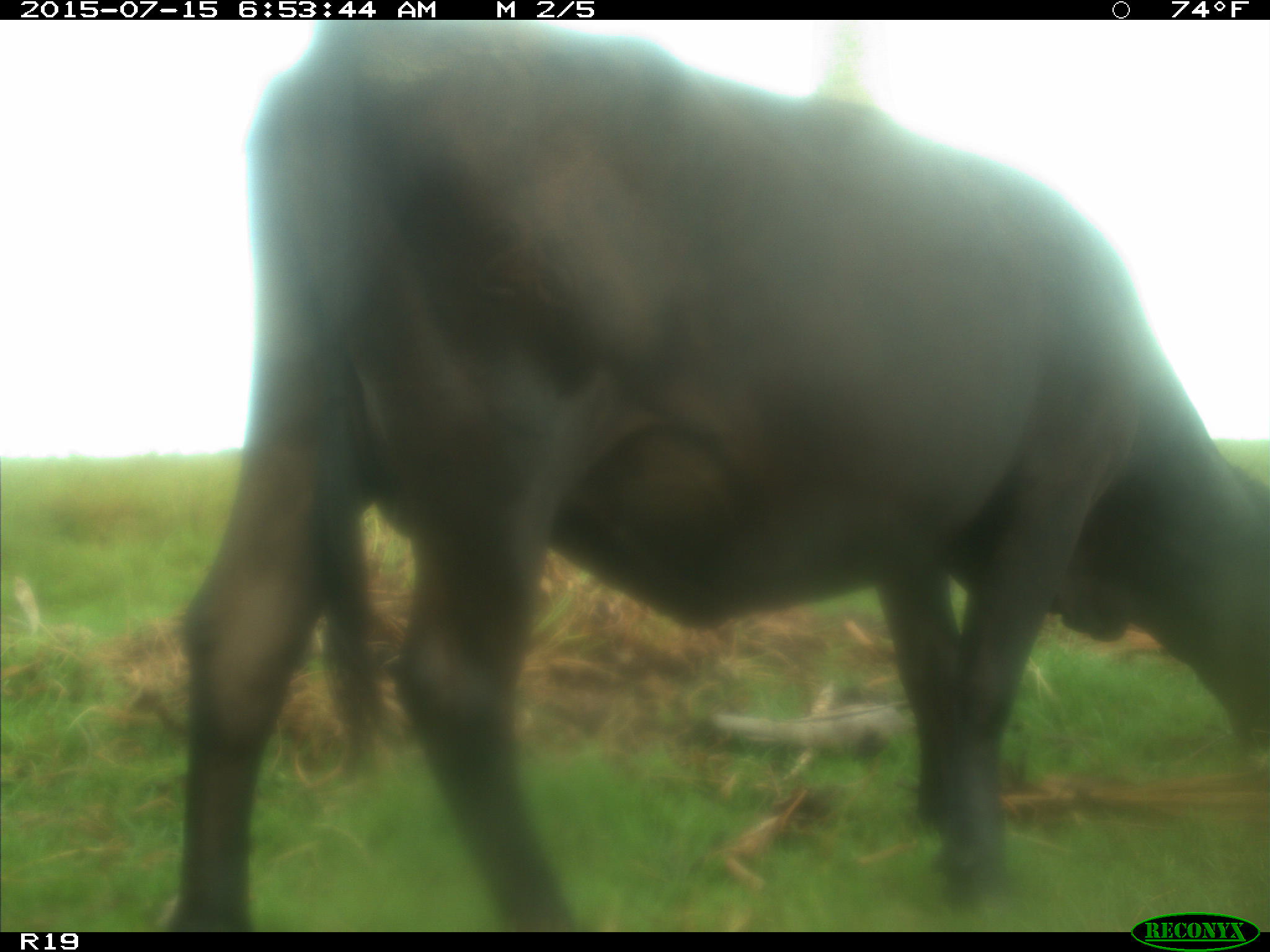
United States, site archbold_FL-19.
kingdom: Animalia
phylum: Chordata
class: Mammalia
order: Artiodactyla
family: Bovidae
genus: Bos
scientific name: Bos taurus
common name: domestic cow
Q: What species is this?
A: Bos taurus (domestic cow).